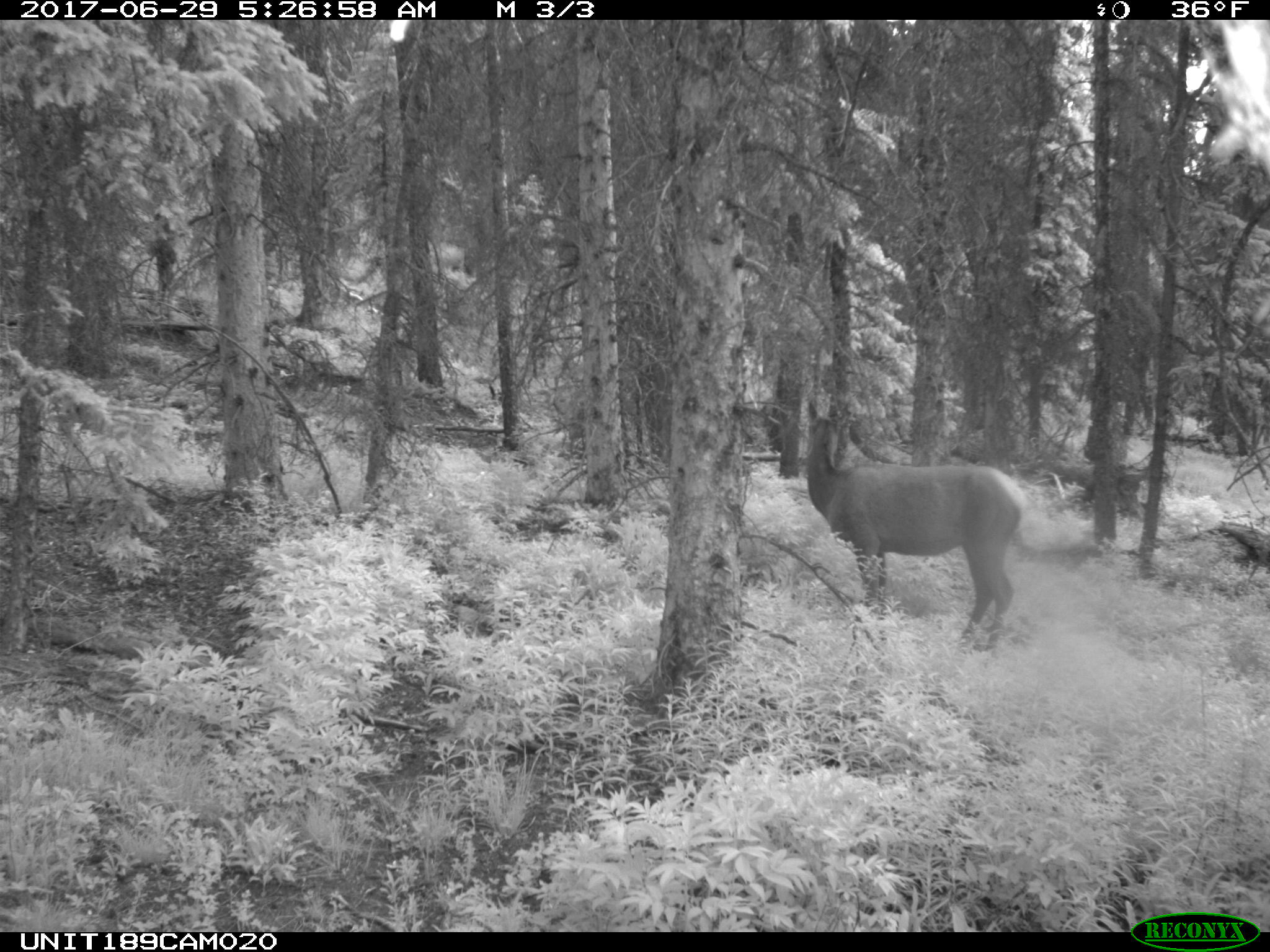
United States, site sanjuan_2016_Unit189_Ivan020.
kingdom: Animalia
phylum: Chordata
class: Mammalia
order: Artiodactyla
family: Cervidae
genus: Cervus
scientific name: Cervus elaphus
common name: red deer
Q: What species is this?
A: Cervus elaphus (red deer).